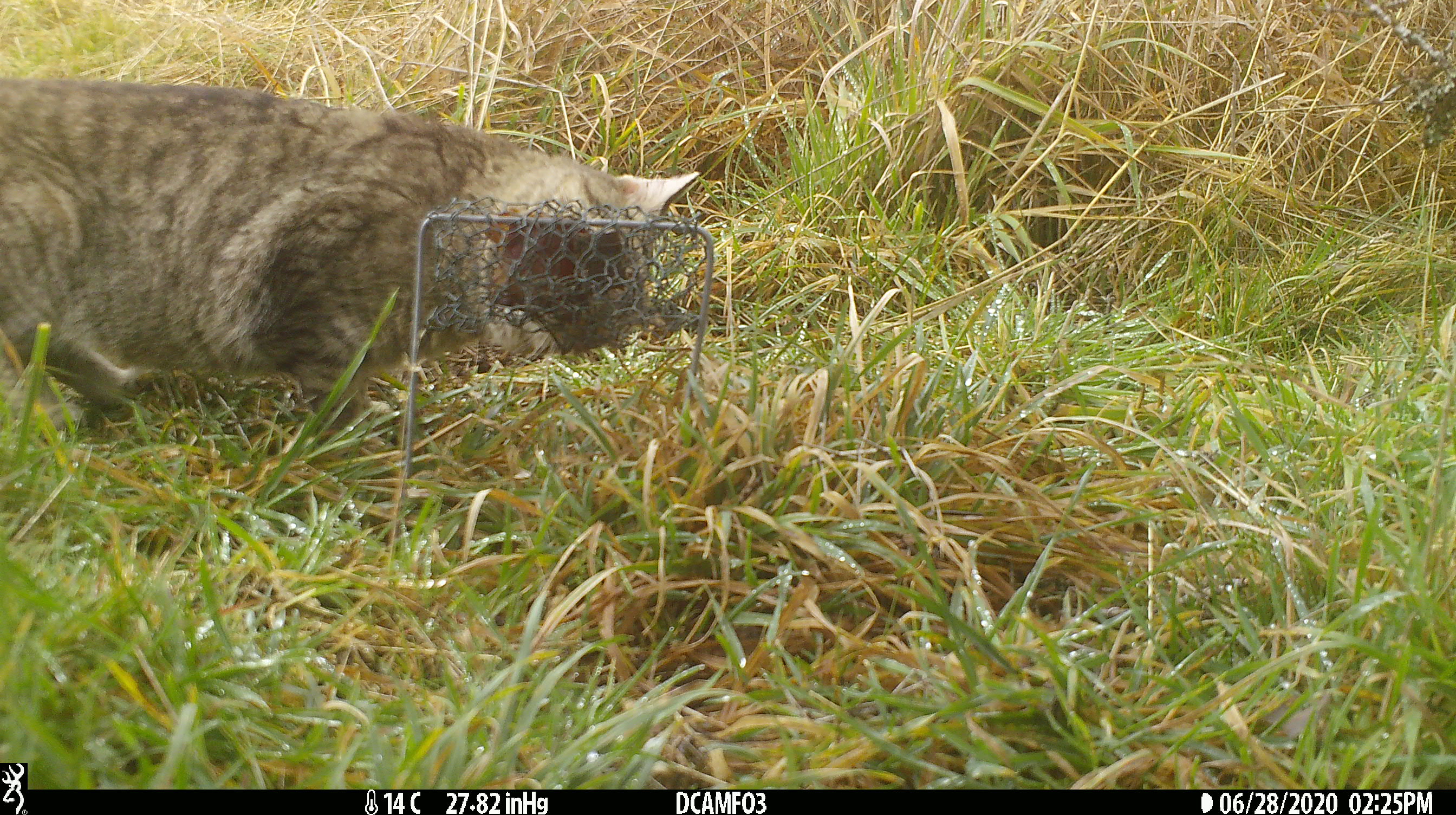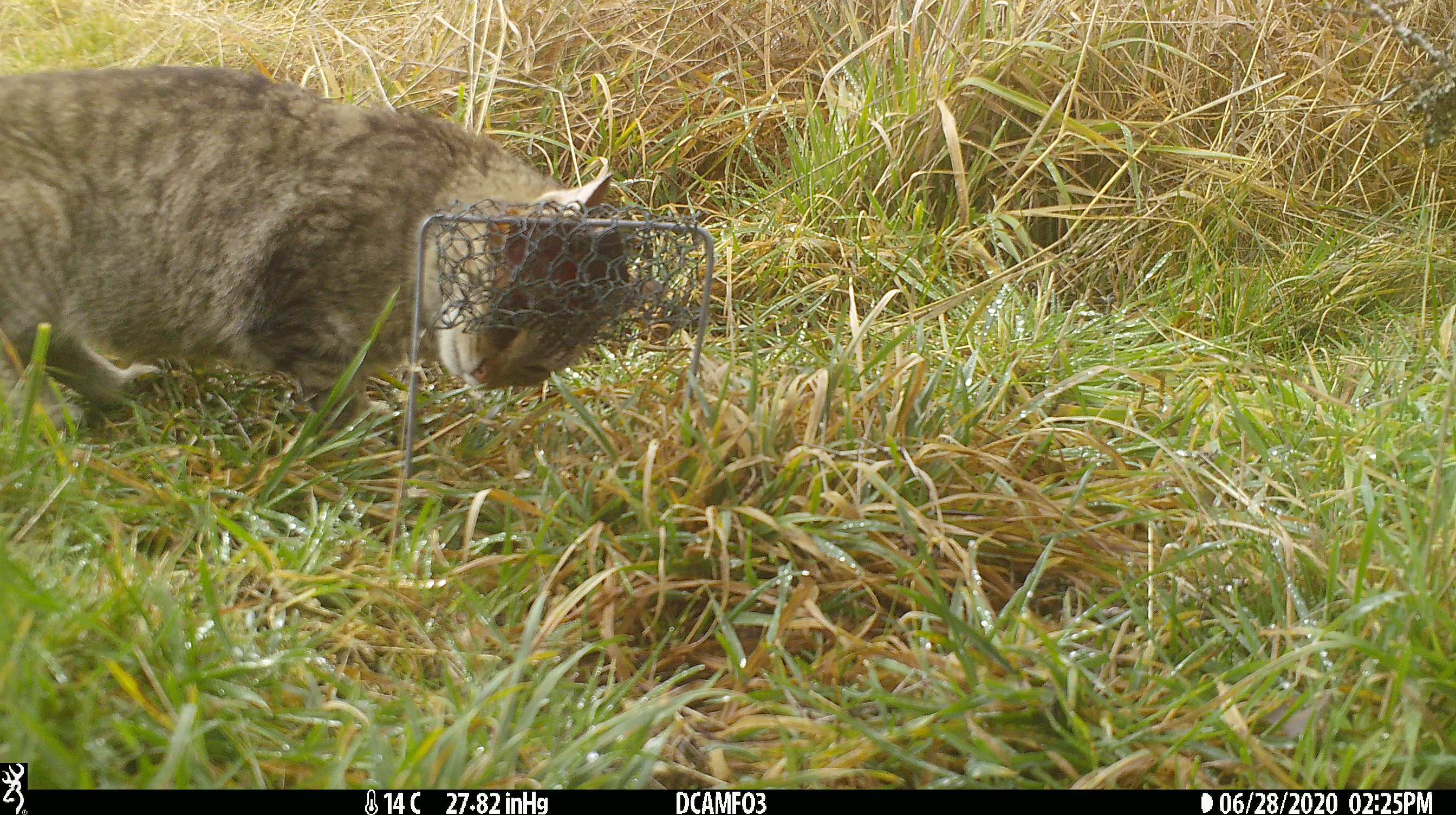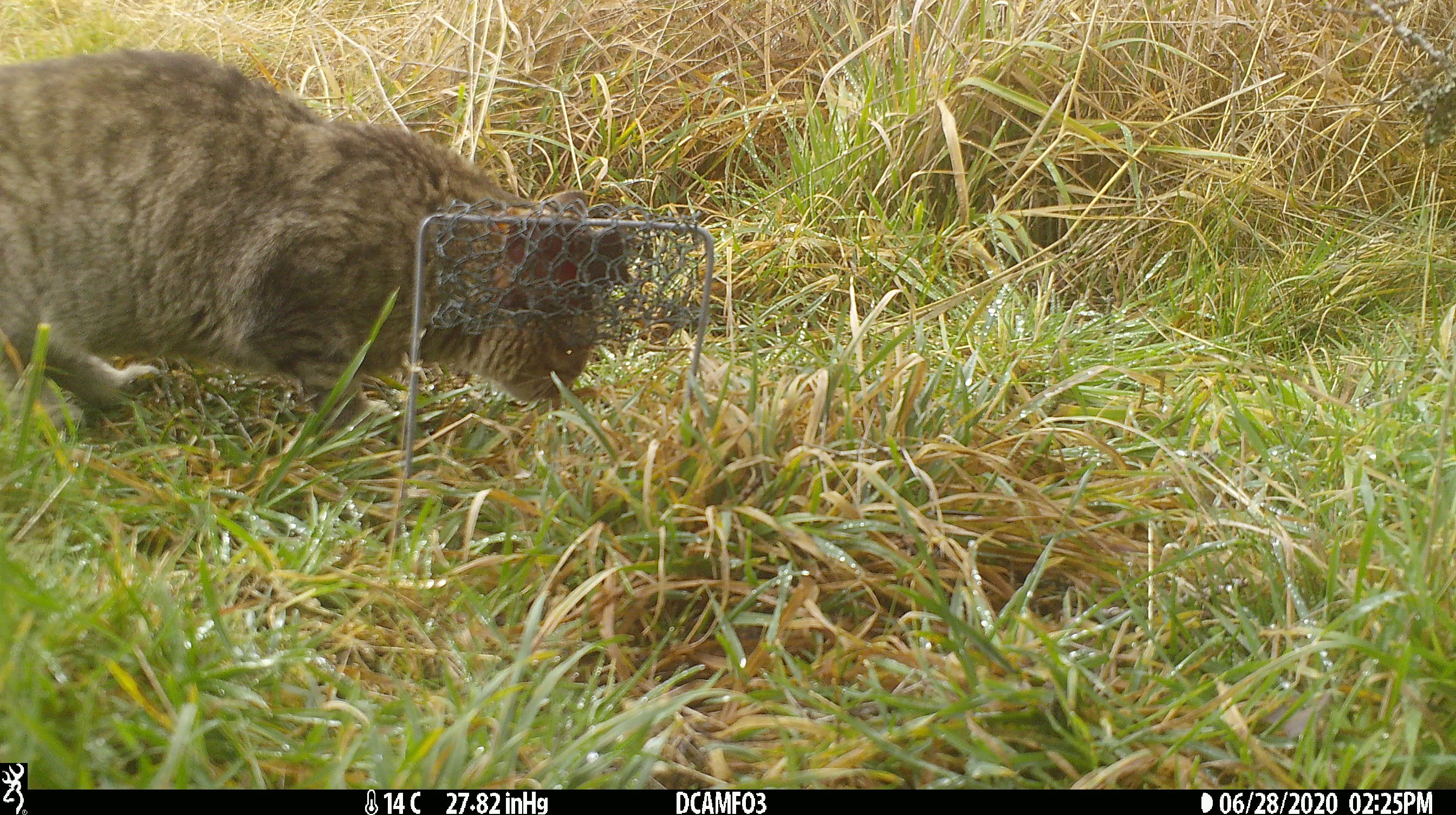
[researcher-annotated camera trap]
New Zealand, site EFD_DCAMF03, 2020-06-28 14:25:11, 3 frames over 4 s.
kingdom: Animalia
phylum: Chordata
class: Mammalia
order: Carnivora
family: Felidae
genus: Felis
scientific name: Felis catus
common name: domestic cat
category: cat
Cat (domestic cat) (Felis catus).